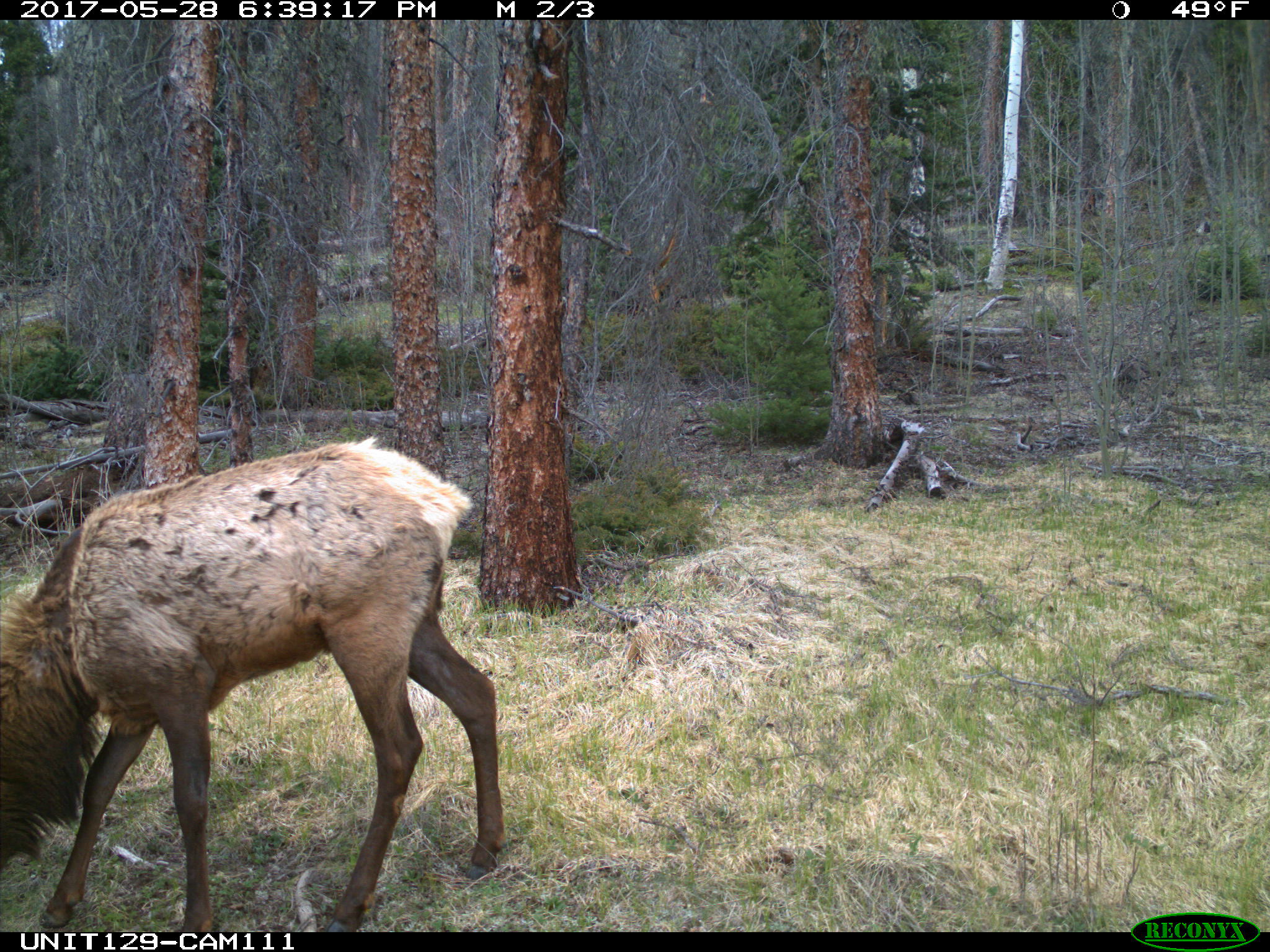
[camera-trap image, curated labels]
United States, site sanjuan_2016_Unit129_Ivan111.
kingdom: Animalia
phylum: Chordata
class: Mammalia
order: Artiodactyla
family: Cervidae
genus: Cervus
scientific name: Cervus elaphus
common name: red deer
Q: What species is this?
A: Cervus elaphus (red deer).